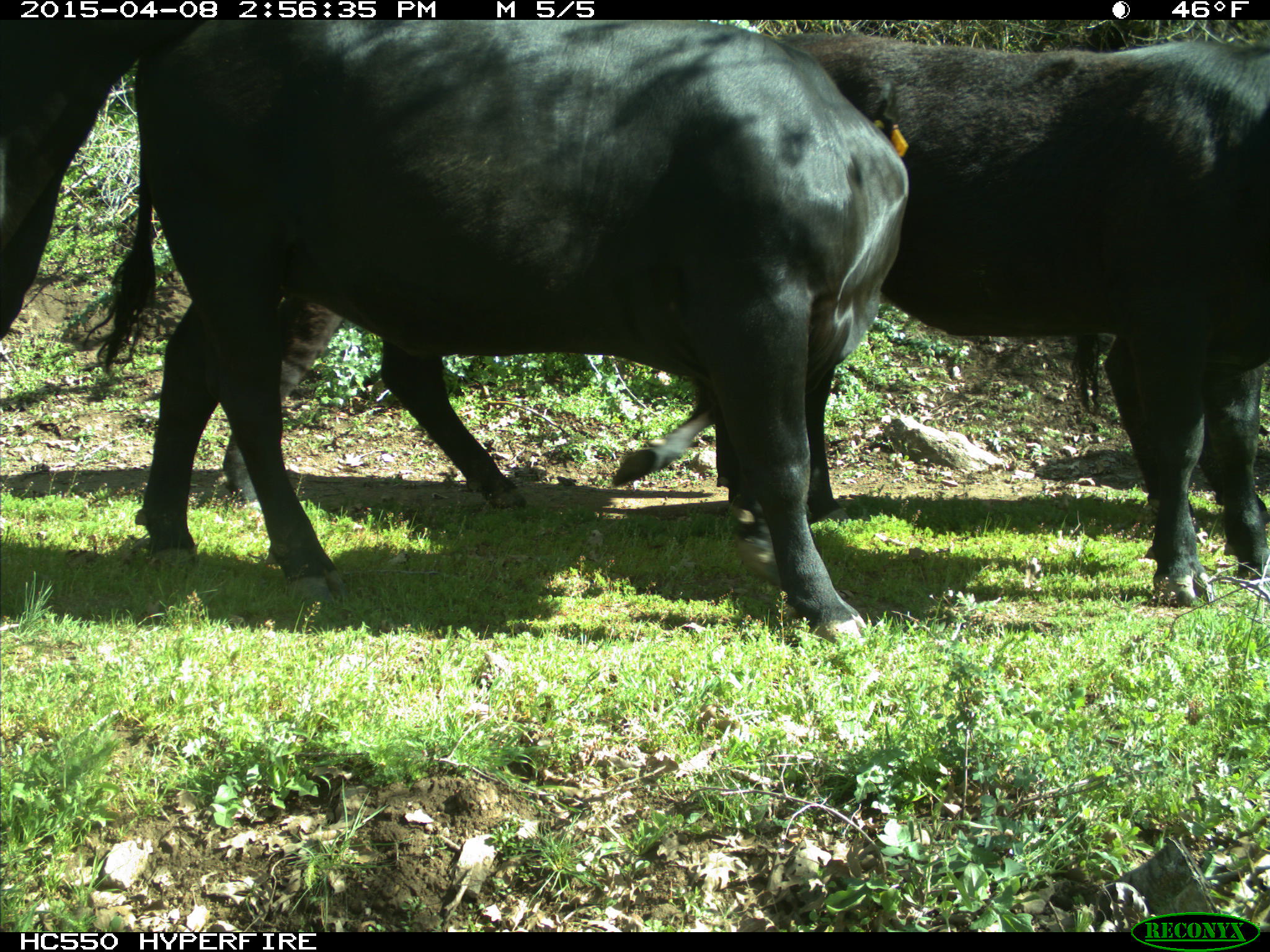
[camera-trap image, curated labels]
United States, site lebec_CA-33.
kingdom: Animalia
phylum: Chordata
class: Mammalia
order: Artiodactyla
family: Bovidae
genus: Bos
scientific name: Bos taurus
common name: domestic cow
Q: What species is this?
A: Bos taurus (domestic cow).